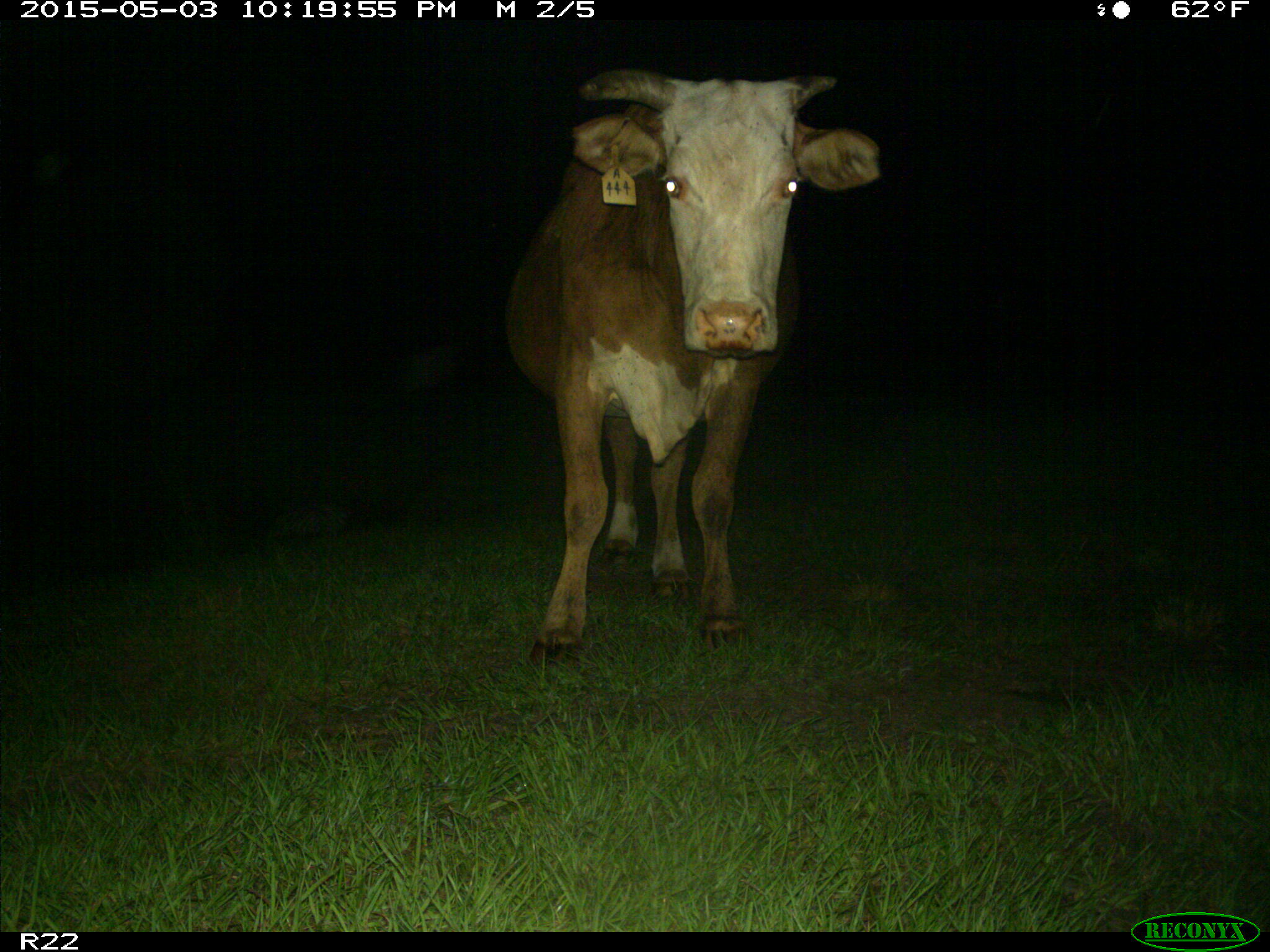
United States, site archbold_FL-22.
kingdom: Animalia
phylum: Chordata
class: Mammalia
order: Artiodactyla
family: Bovidae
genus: Bos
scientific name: Bos taurus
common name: domestic cow